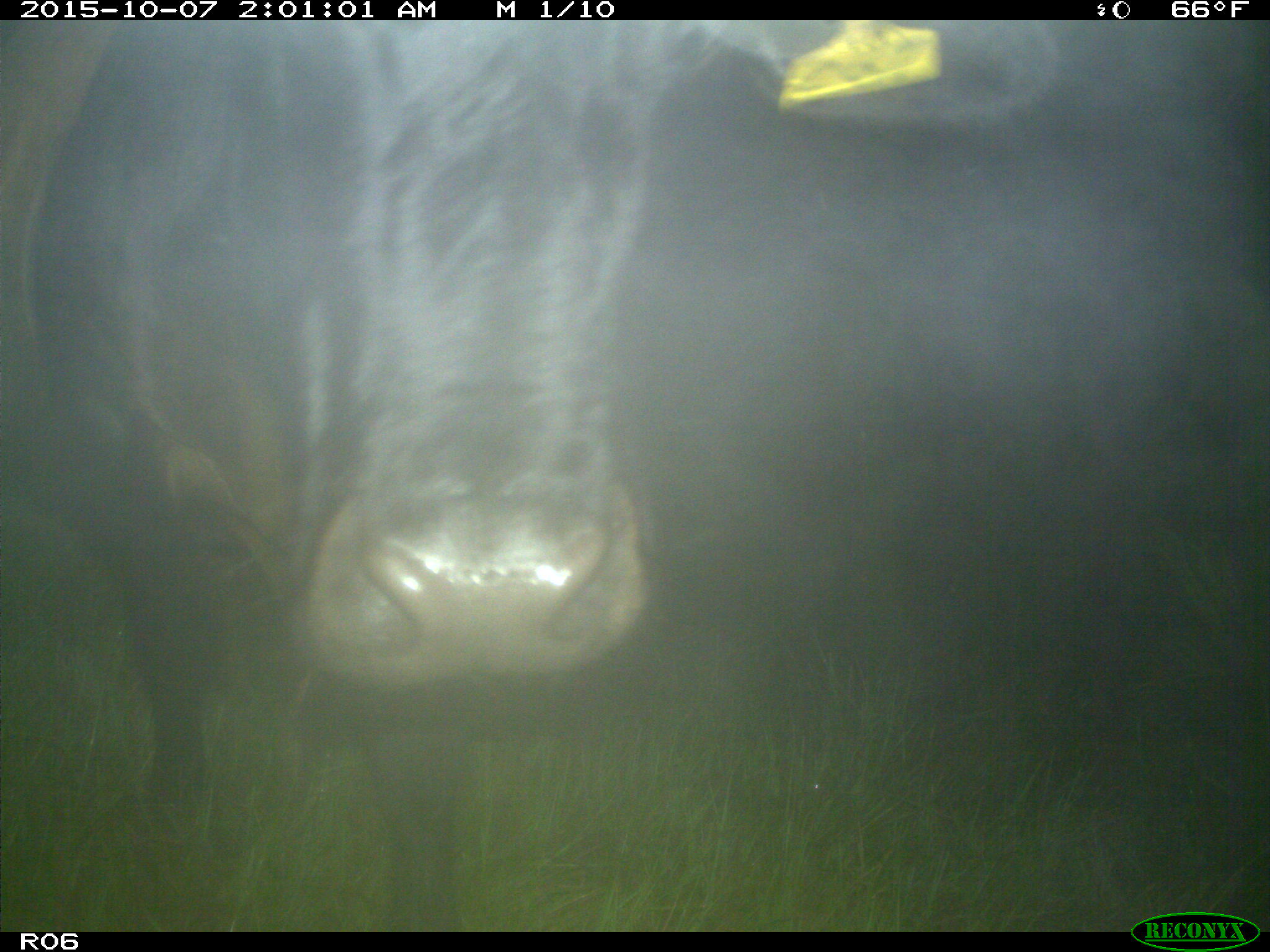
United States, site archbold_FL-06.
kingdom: Animalia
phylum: Chordata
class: Mammalia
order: Artiodactyla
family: Bovidae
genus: Bos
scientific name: Bos taurus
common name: domestic cow